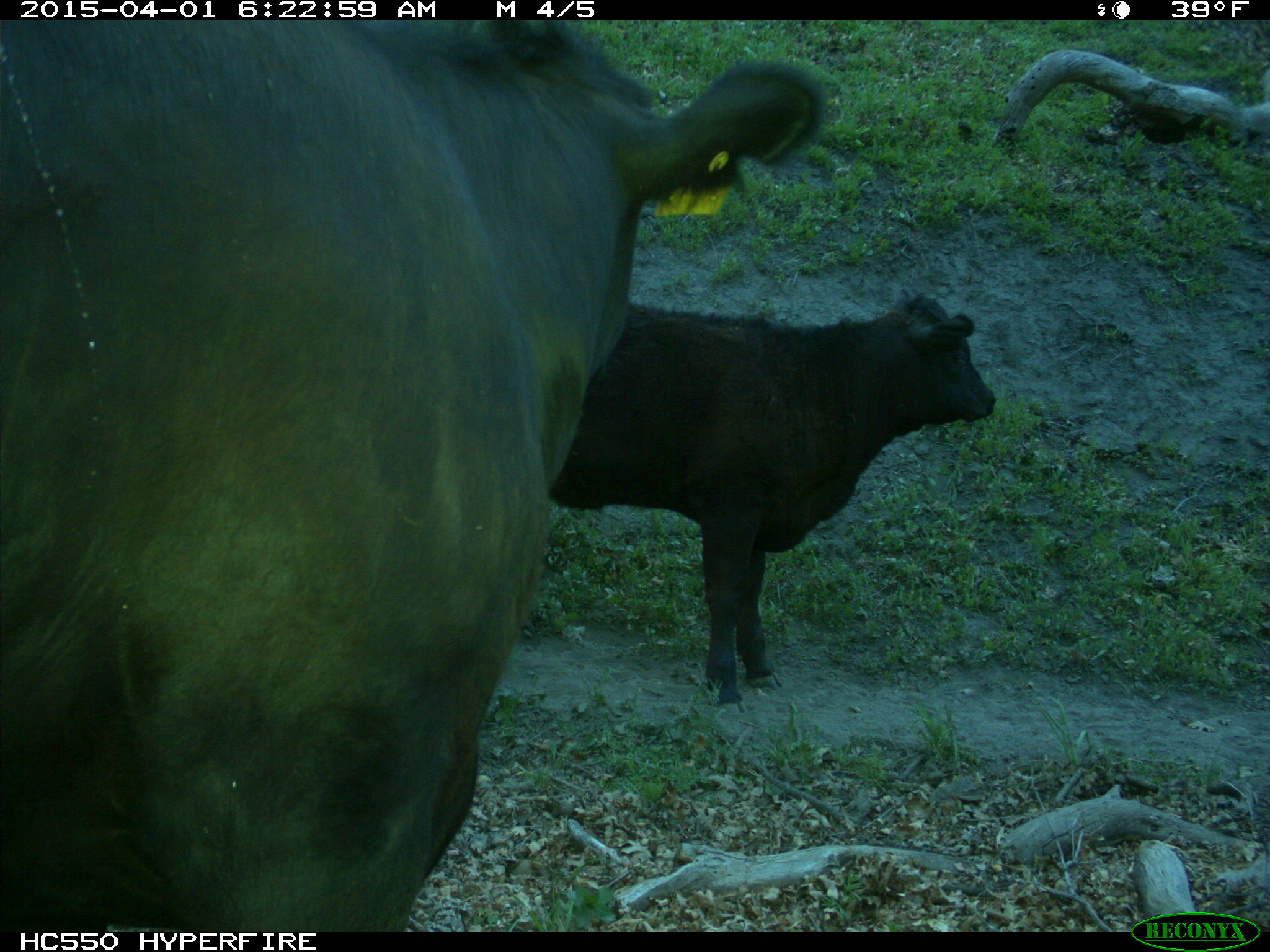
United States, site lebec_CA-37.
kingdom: Animalia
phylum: Chordata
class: Mammalia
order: Artiodactyla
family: Bovidae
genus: Bos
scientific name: Bos taurus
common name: domestic cow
Bos taurus (domestic cow).